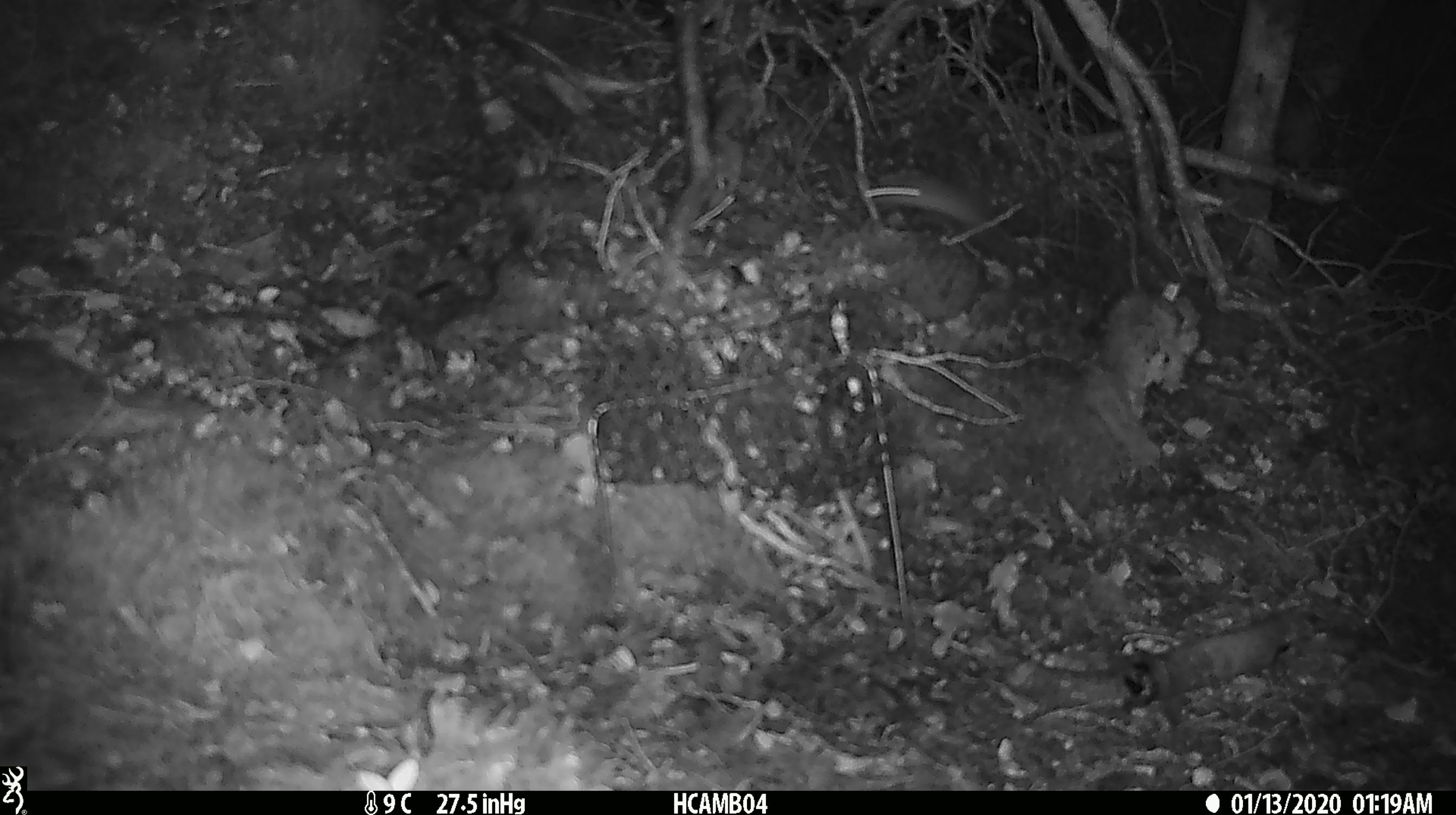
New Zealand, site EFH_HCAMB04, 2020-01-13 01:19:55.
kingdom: Animalia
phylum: Chordata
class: Mammalia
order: Rodentia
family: Muridae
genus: Mus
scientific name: Mus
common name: mouse